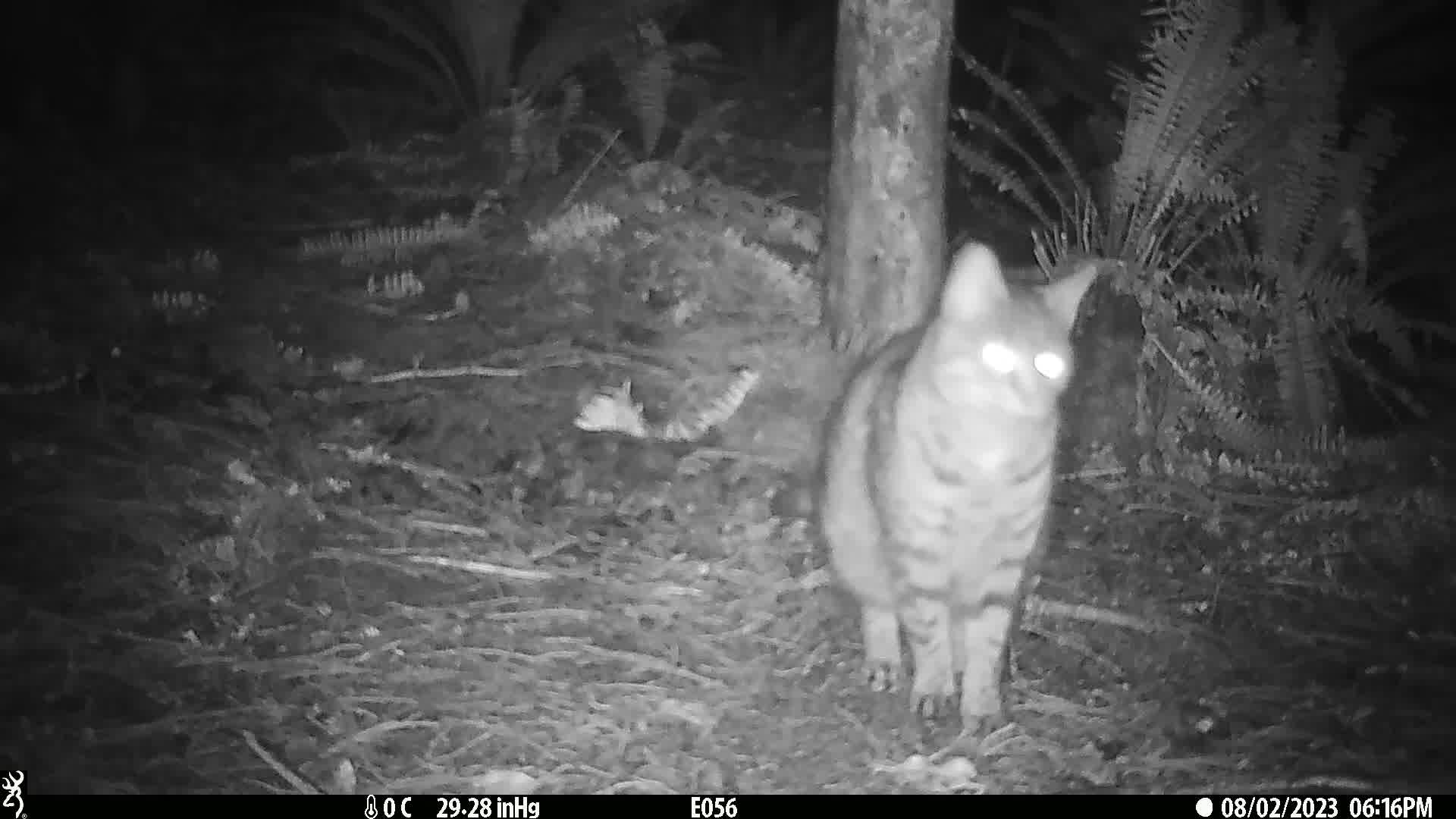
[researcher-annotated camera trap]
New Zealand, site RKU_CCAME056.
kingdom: Animalia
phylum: Chordata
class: Mammalia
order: Carnivora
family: Felidae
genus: Felis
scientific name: Felis catus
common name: domestic cat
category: cat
Cat (domestic cat) (Felis catus).